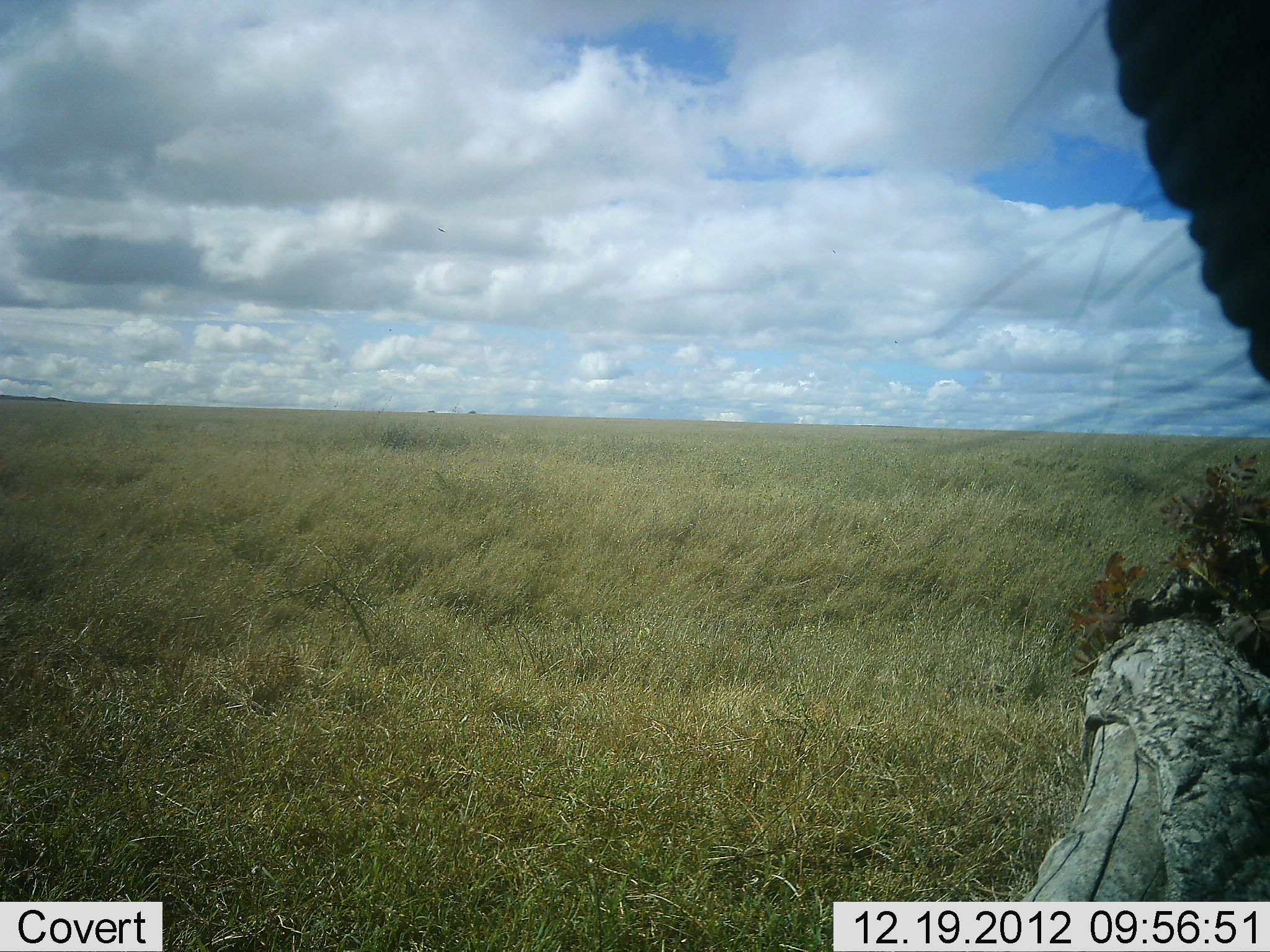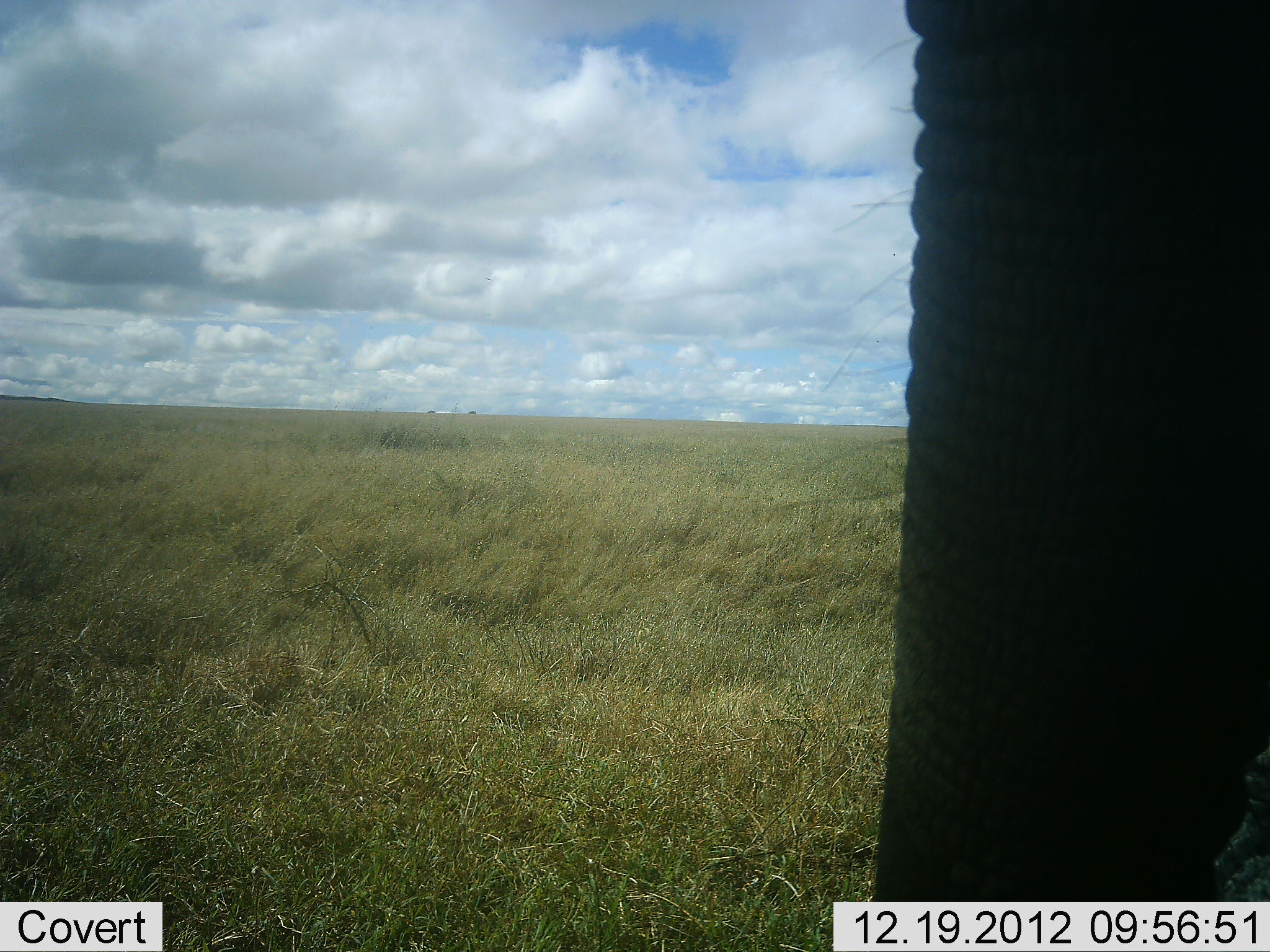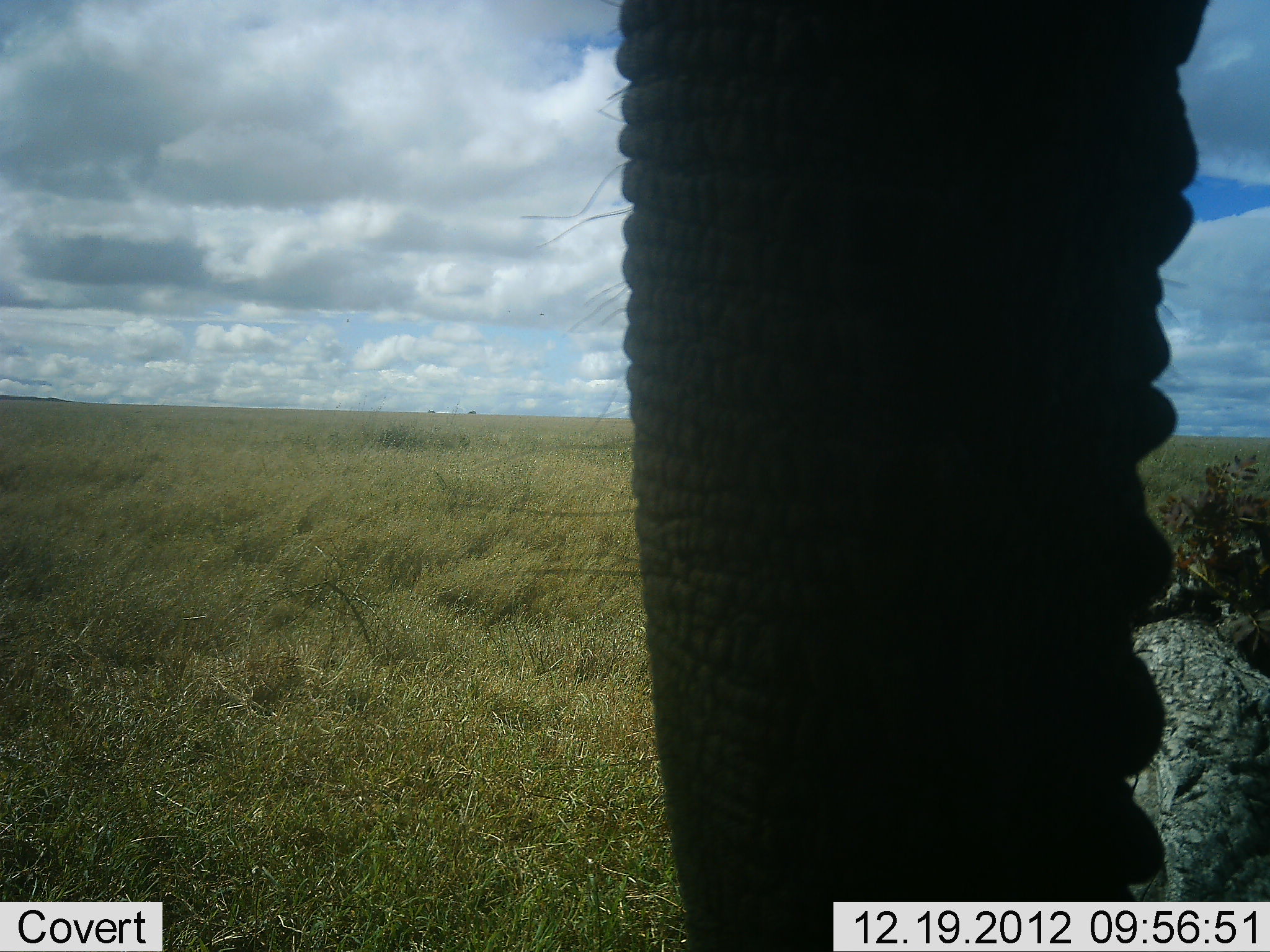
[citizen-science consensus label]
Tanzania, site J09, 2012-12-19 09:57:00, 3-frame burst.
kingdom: Animalia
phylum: Chordata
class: Mammalia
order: Proboscidea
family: Elephantidae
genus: Loxodonta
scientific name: Loxodonta africana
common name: african bush elephant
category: elephant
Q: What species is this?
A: Elephant (african bush elephant) (Loxodonta africana).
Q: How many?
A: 1.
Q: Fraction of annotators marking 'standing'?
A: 63%.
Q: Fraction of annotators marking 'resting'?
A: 0%.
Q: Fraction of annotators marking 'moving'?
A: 26%.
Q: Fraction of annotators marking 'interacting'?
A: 3%.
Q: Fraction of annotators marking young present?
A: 0%.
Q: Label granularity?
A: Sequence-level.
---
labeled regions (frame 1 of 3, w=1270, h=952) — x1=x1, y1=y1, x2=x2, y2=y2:
animal: x1=1106, y1=0, x2=1270, y2=386; x1=435, y1=225, x2=451, y2=237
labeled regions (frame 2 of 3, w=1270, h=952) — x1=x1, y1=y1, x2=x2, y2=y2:
animal: x1=869, y1=0, x2=1270, y2=903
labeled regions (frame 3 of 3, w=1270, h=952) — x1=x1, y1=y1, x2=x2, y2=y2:
animal: x1=610, y1=0, x2=1219, y2=952